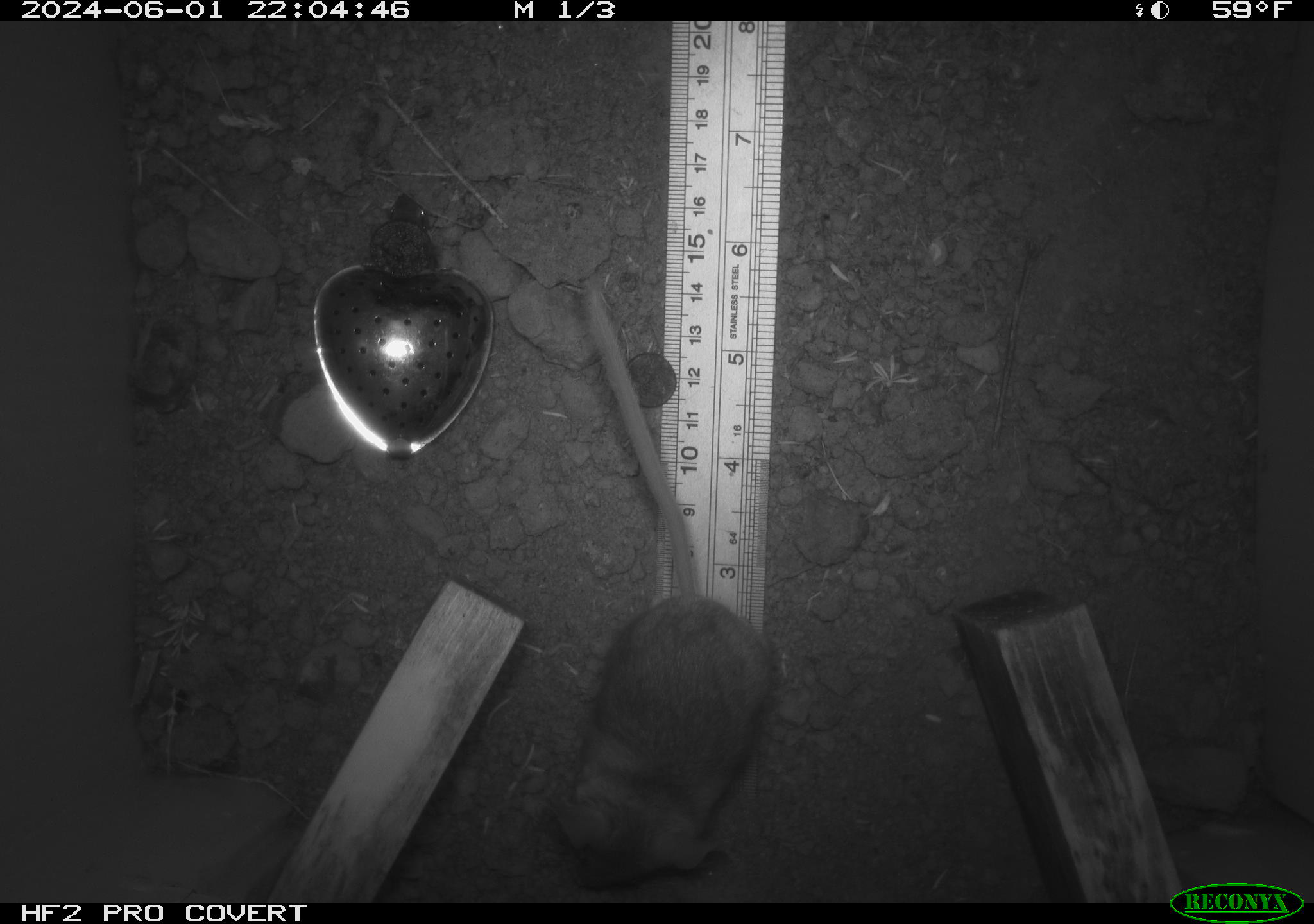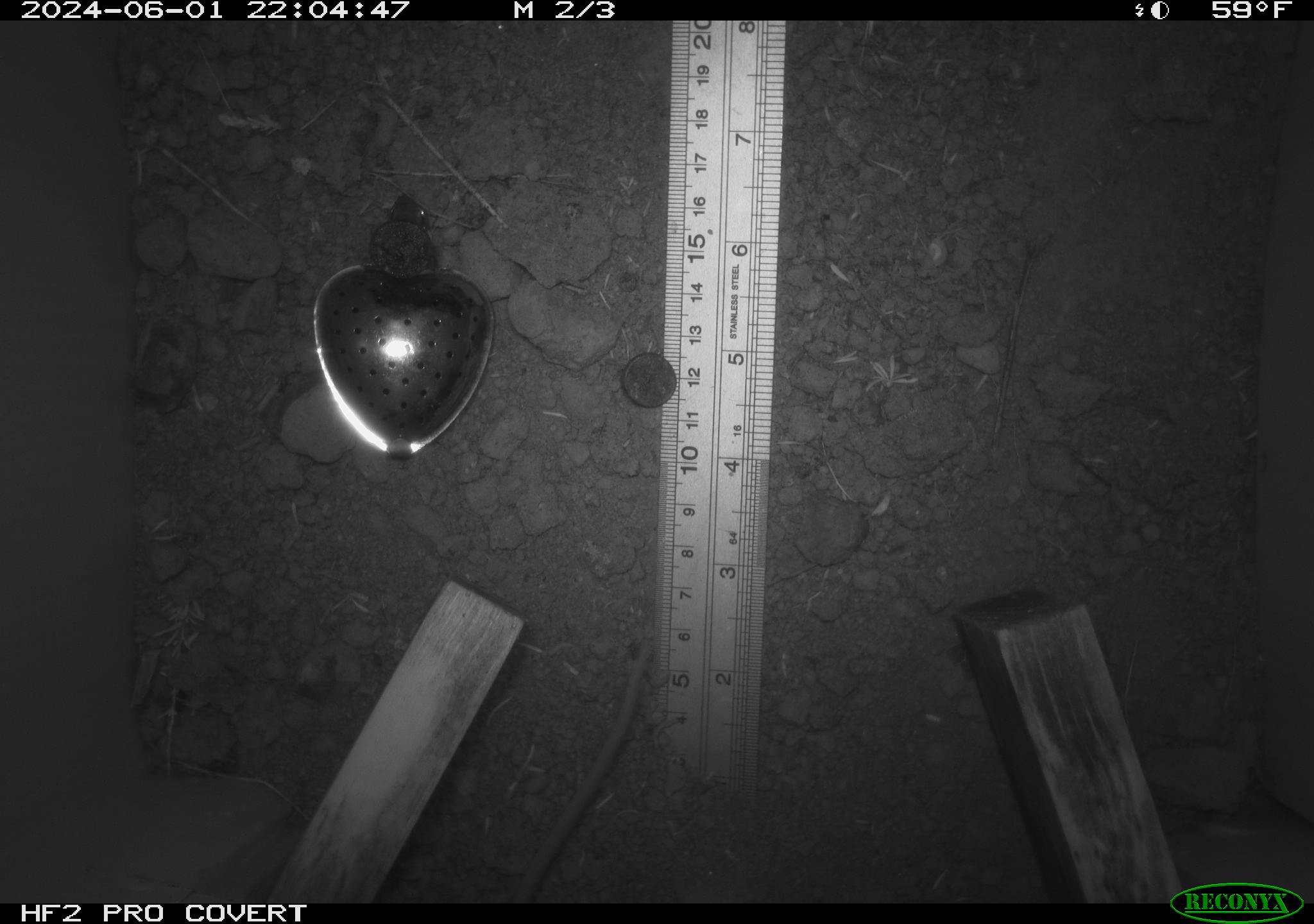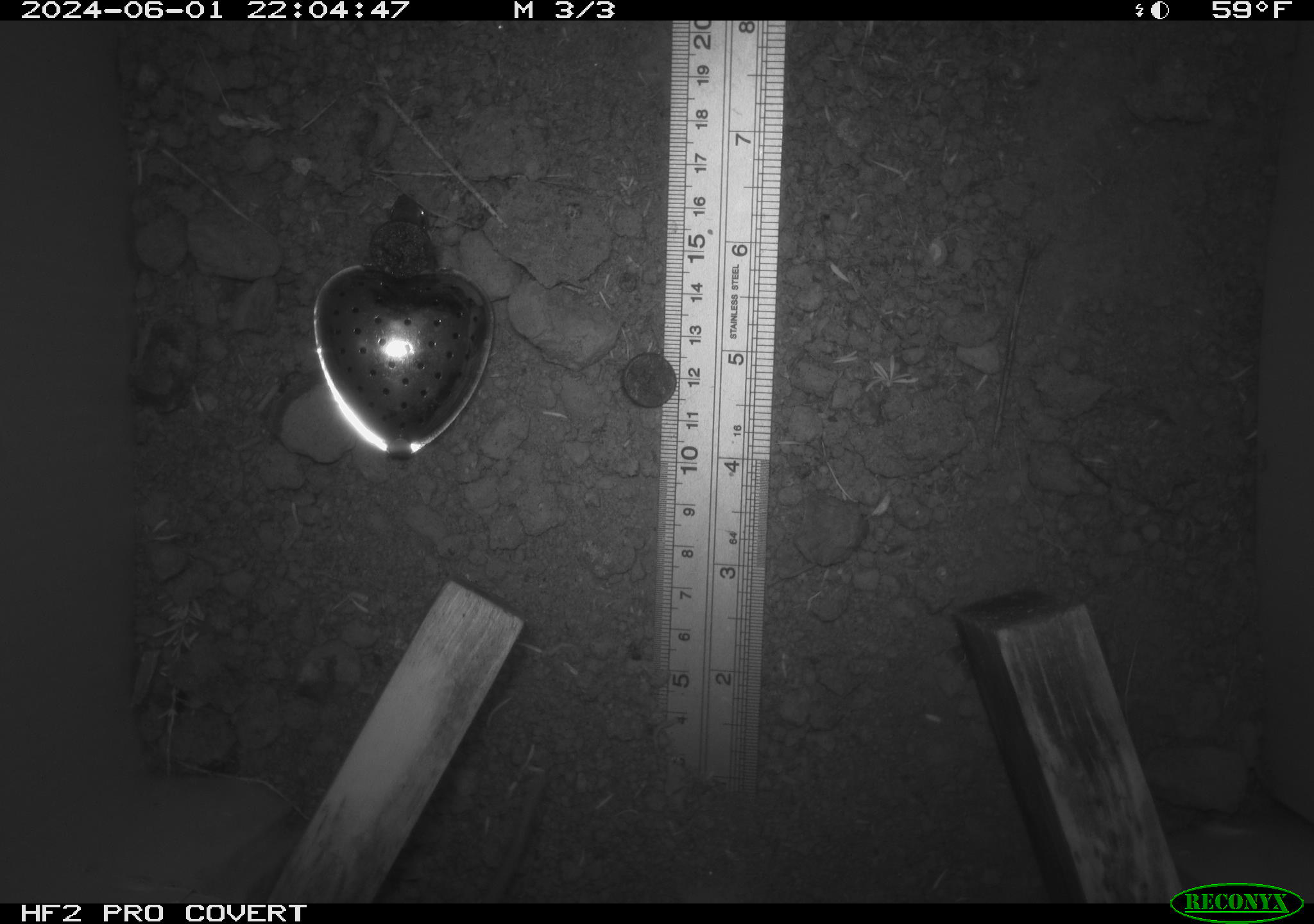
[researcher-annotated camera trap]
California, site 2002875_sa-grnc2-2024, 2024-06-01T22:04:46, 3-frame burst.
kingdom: Animalia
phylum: Chordata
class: Mammalia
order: Rodentia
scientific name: Rodentia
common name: rodent